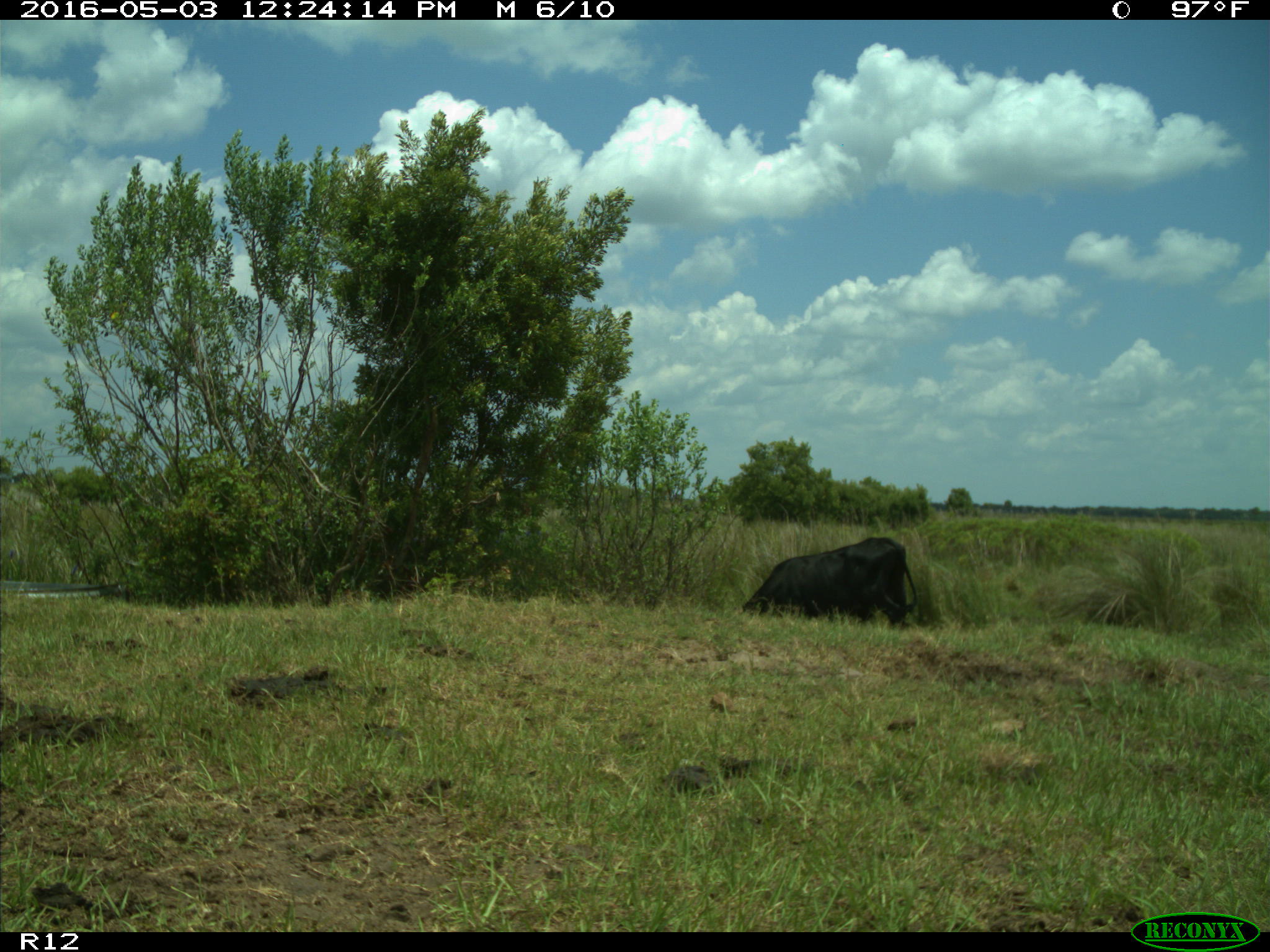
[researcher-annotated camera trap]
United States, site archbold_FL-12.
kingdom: Animalia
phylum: Chordata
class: Mammalia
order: Artiodactyla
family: Bovidae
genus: Bos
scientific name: Bos taurus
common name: domestic cow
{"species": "Bos taurus (domestic cow)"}